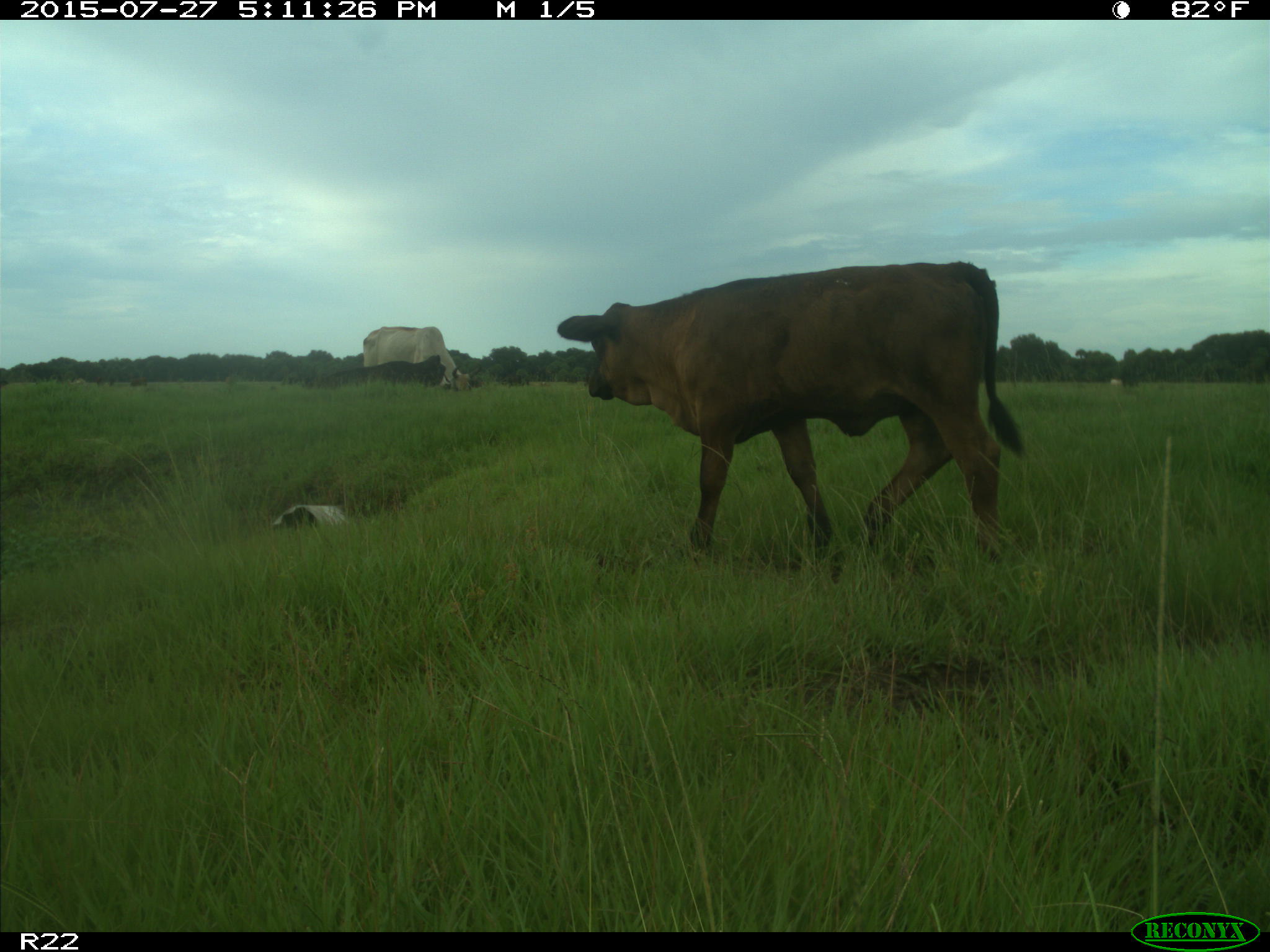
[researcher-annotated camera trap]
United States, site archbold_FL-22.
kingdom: Animalia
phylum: Chordata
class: Mammalia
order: Artiodactyla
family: Bovidae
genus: Bos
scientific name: Bos taurus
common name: domestic cow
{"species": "Bos taurus (domestic cow)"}